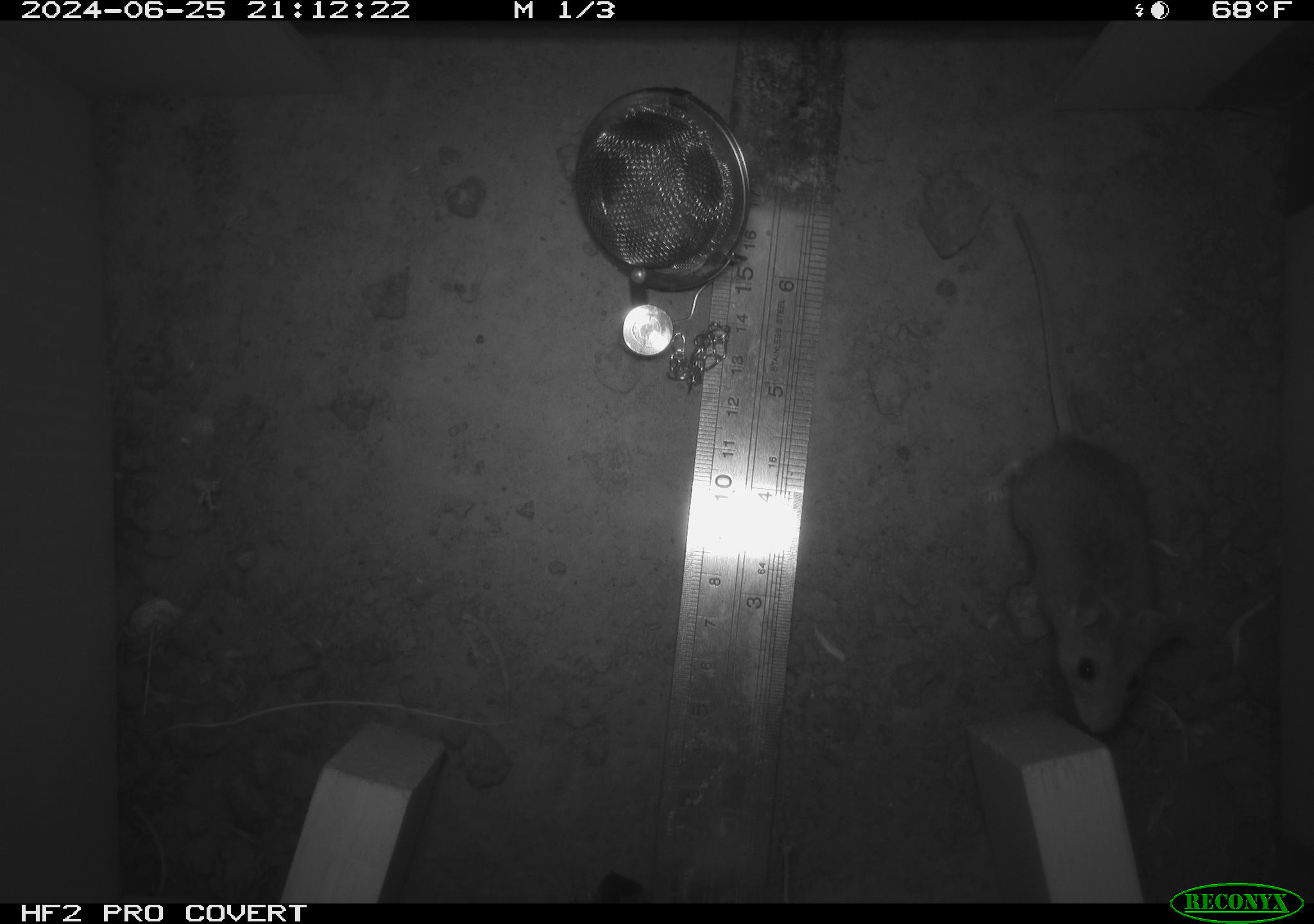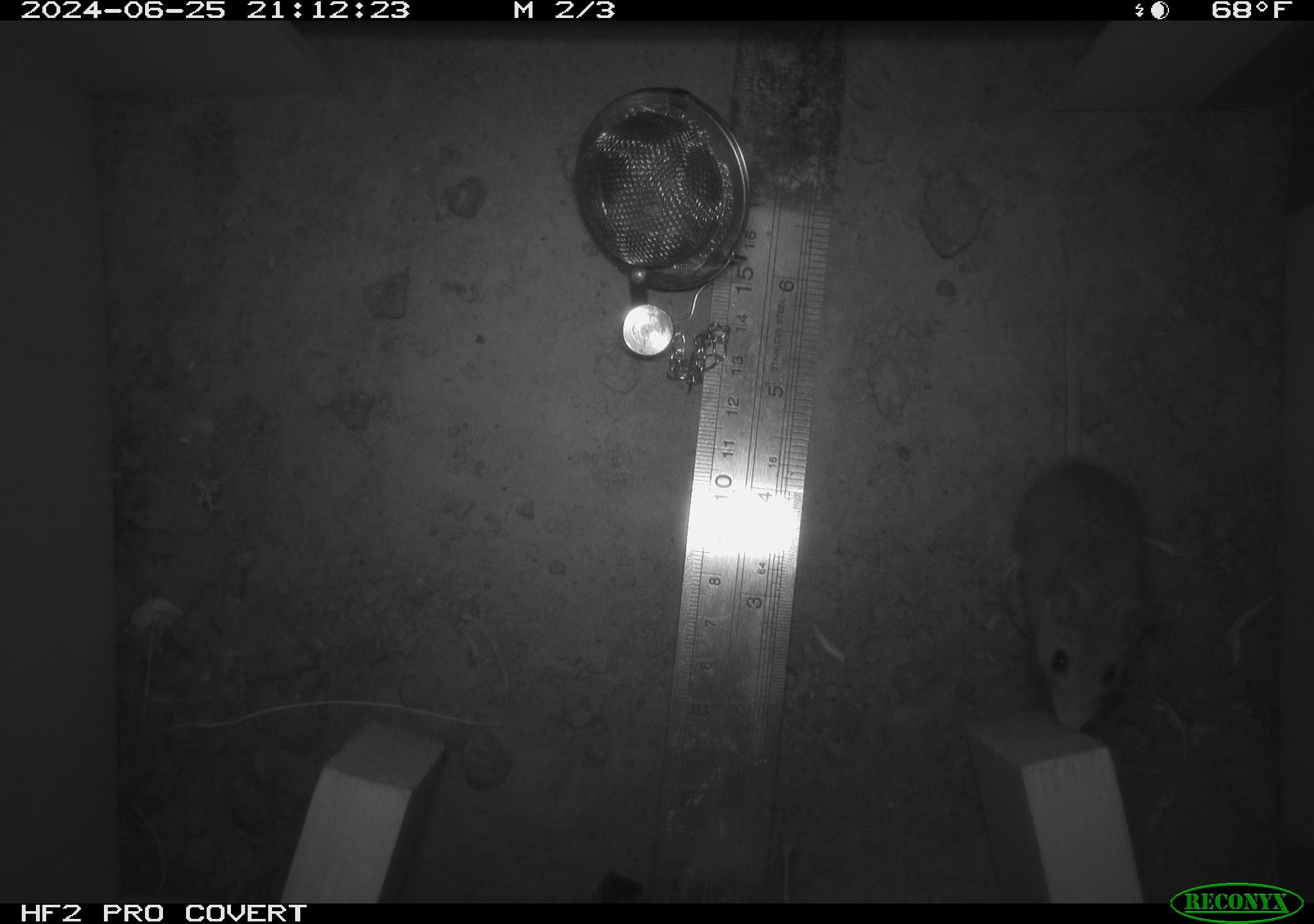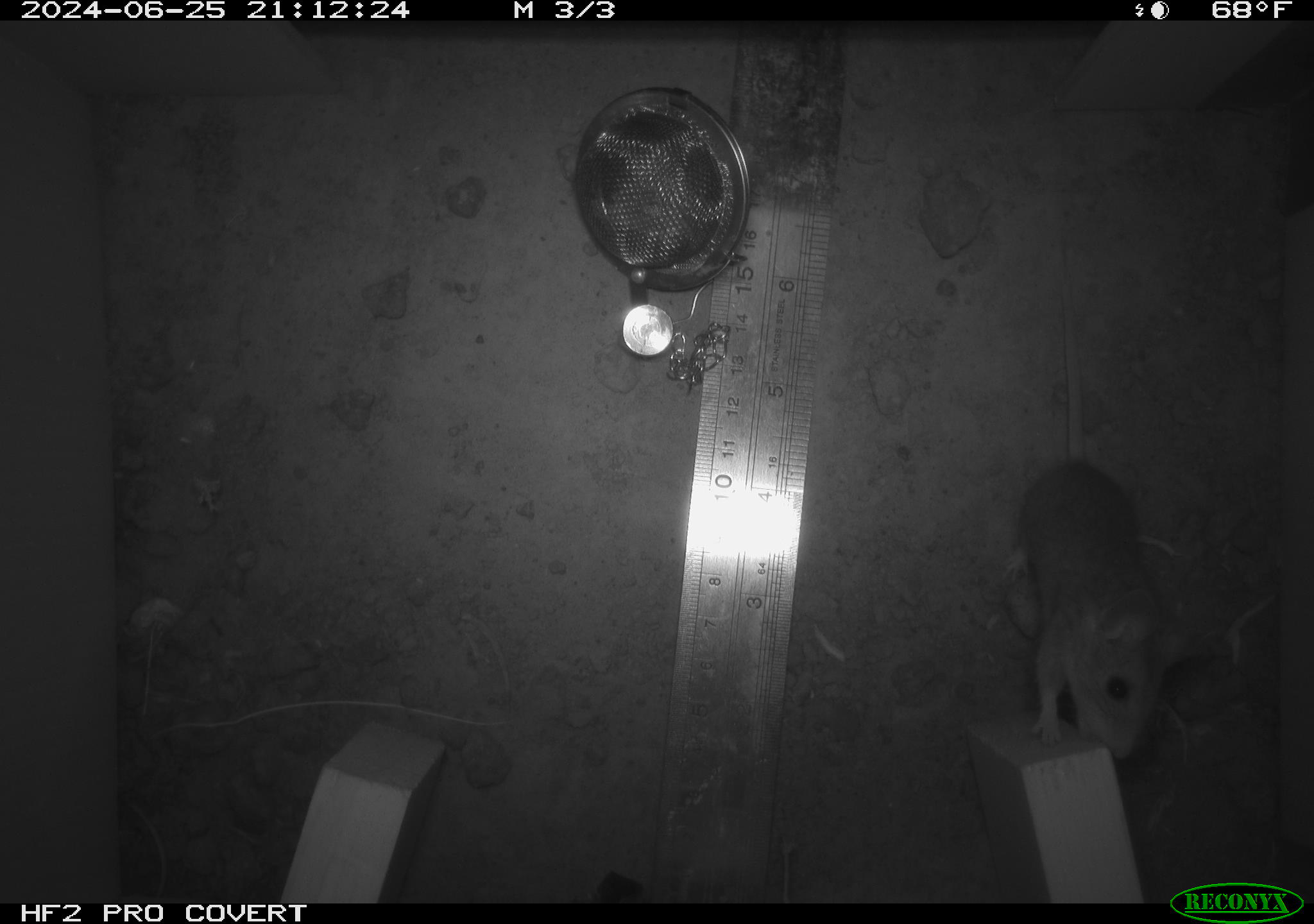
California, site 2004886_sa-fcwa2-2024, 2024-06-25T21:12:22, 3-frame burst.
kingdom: Animalia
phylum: Chordata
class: Mammalia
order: Rodentia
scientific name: Rodentia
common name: mouse species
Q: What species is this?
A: Mouse species (Rodentia).